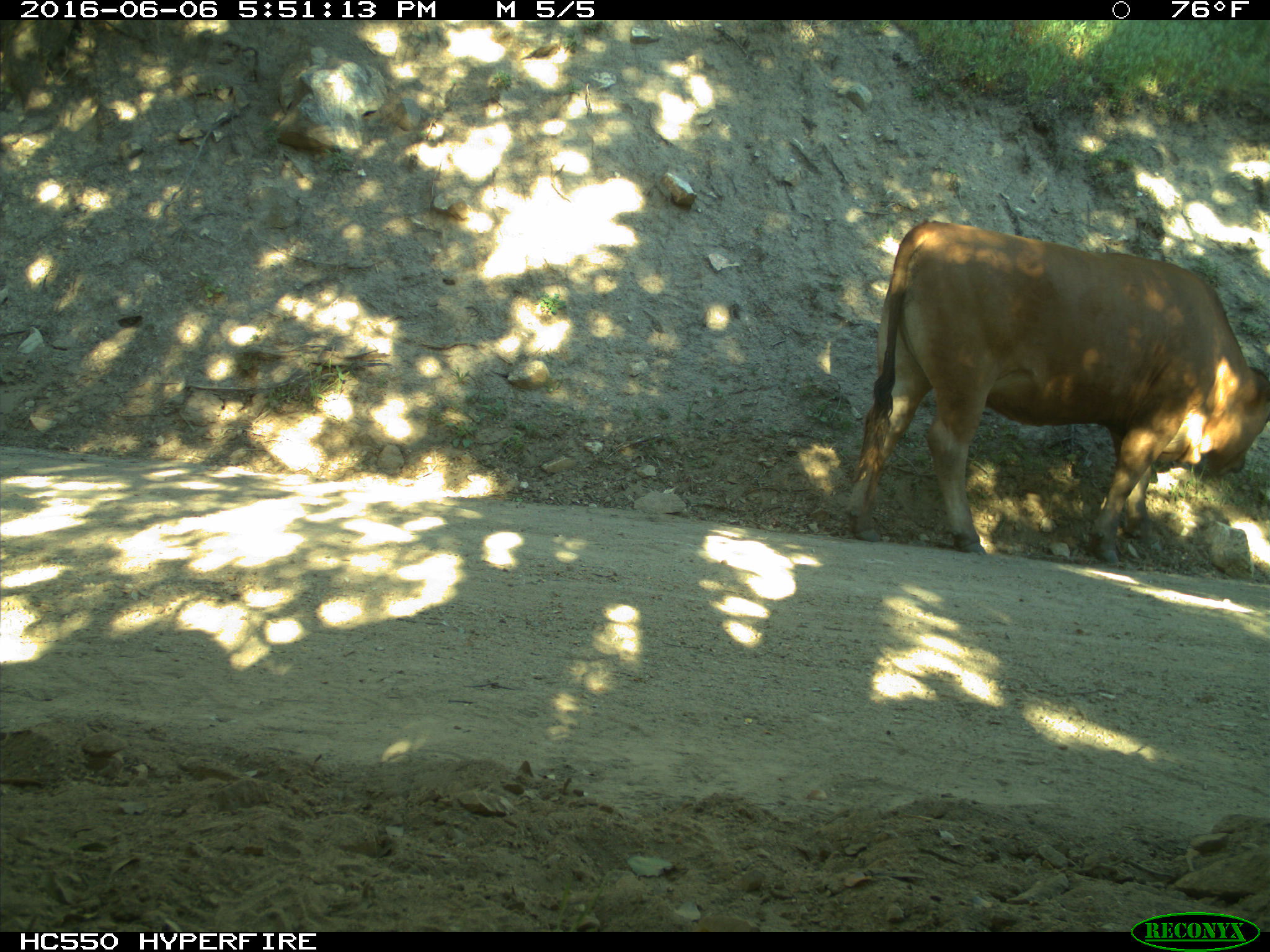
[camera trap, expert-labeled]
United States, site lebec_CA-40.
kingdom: Animalia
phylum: Chordata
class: Mammalia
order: Artiodactyla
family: Bovidae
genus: Bos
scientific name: Bos taurus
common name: domestic cow